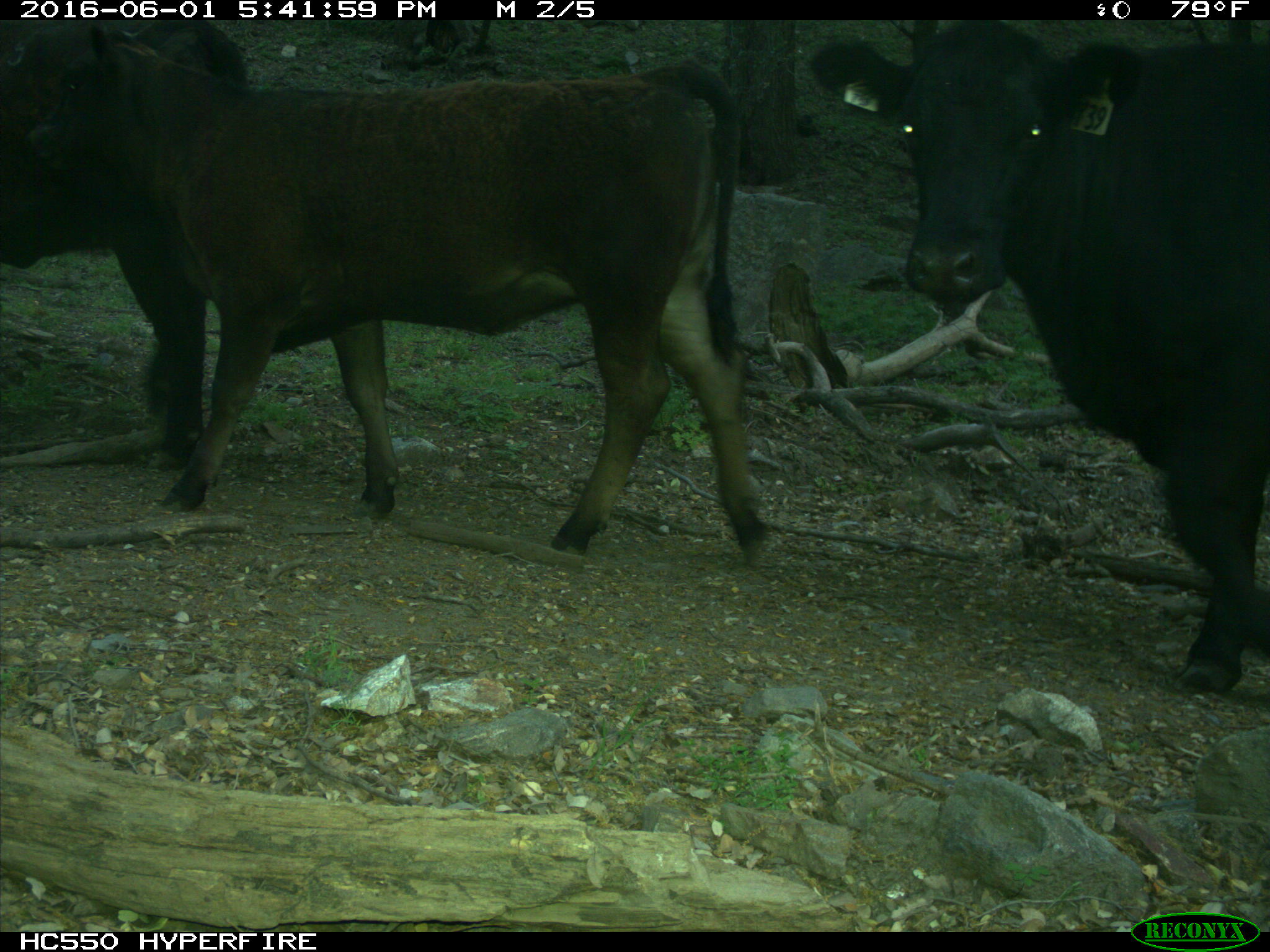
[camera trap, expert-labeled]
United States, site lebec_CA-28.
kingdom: Animalia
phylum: Chordata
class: Mammalia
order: Artiodactyla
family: Bovidae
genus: Bos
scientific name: Bos taurus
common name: domestic cow